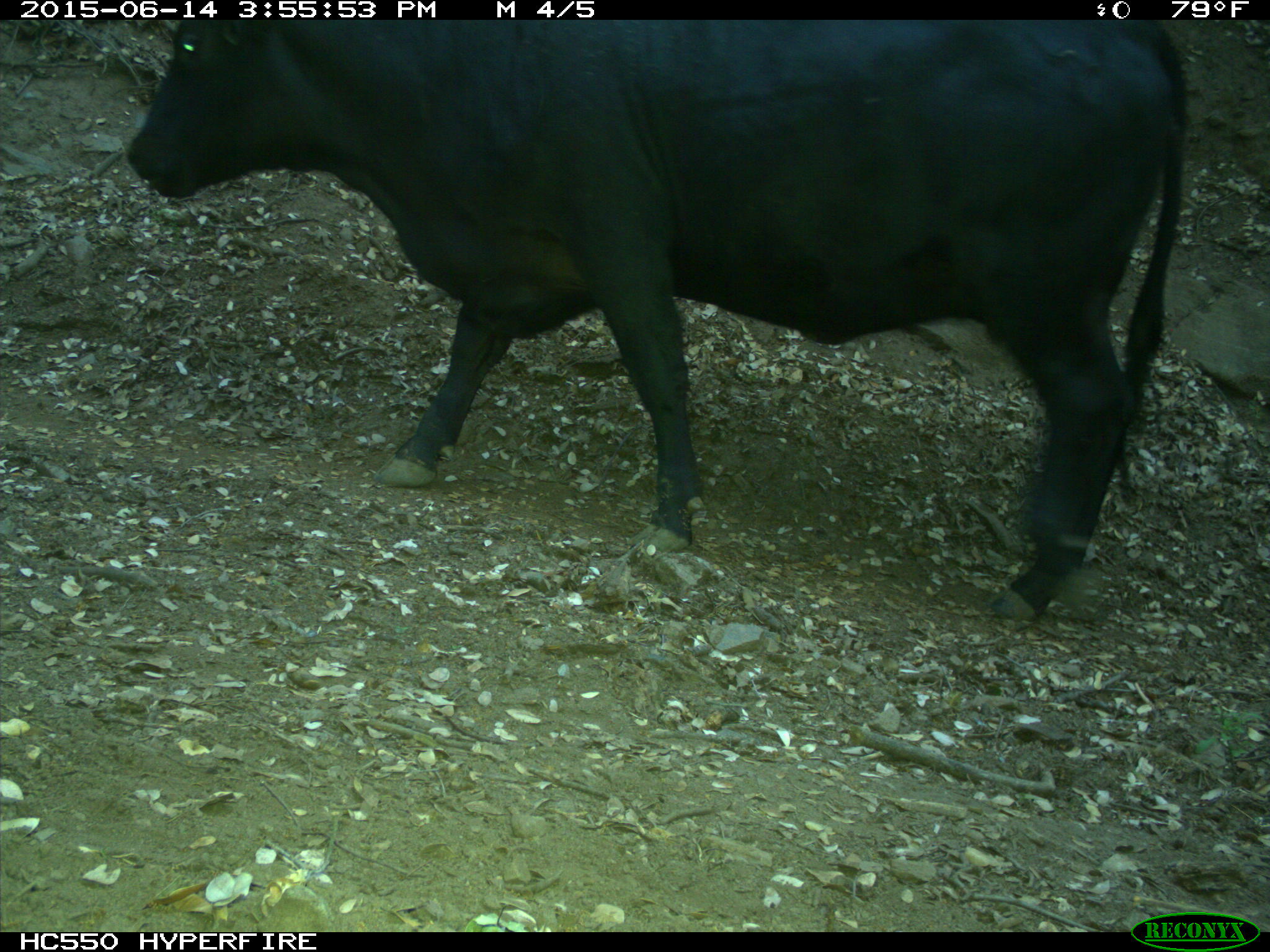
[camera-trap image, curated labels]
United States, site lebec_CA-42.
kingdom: Animalia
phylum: Chordata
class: Mammalia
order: Artiodactyla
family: Bovidae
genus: Bos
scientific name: Bos taurus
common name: domestic cow